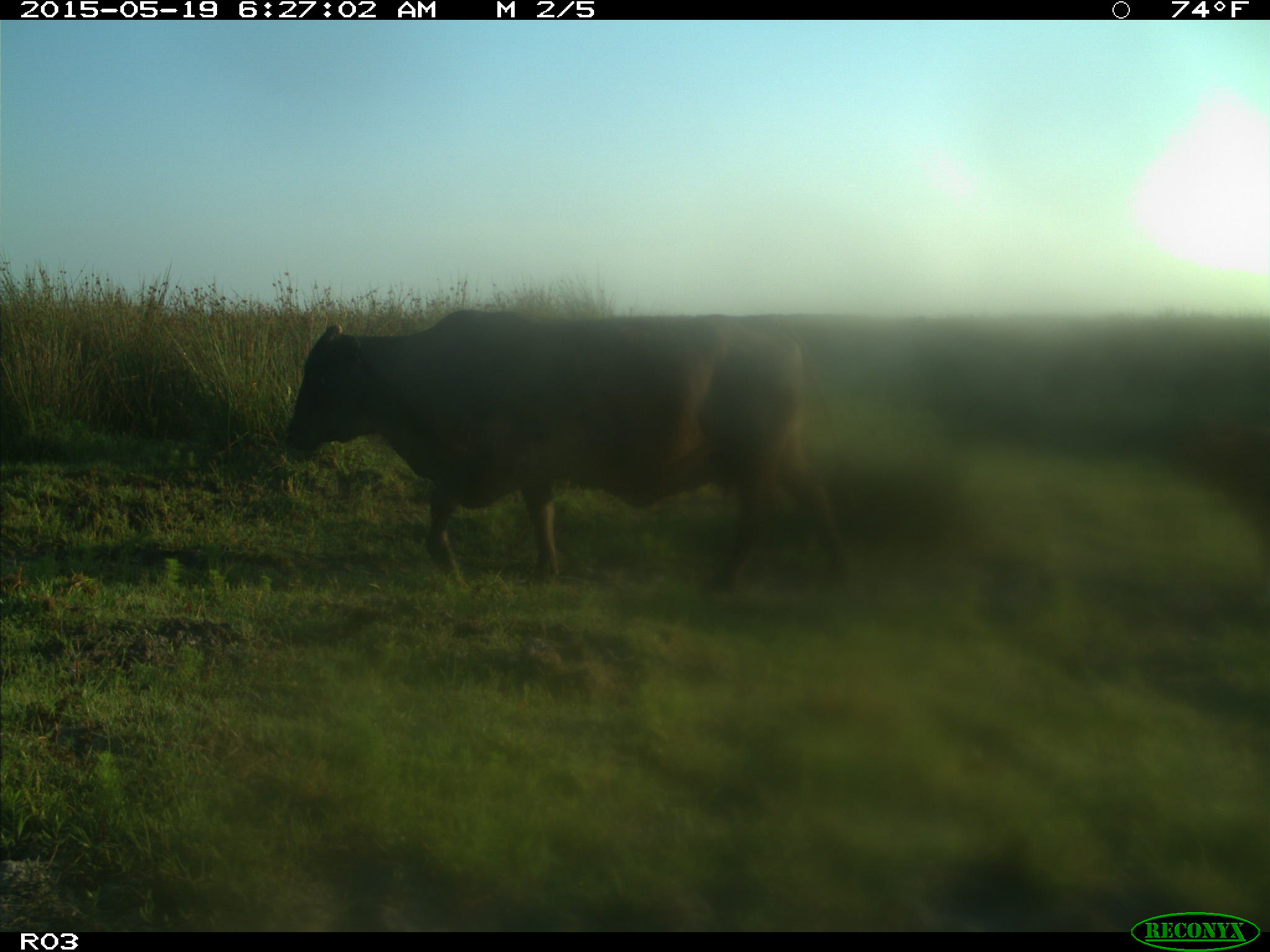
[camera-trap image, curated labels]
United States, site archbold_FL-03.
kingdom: Animalia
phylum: Chordata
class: Mammalia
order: Artiodactyla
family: Bovidae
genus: Bos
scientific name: Bos taurus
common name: domestic cow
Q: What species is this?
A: Bos taurus (domestic cow).